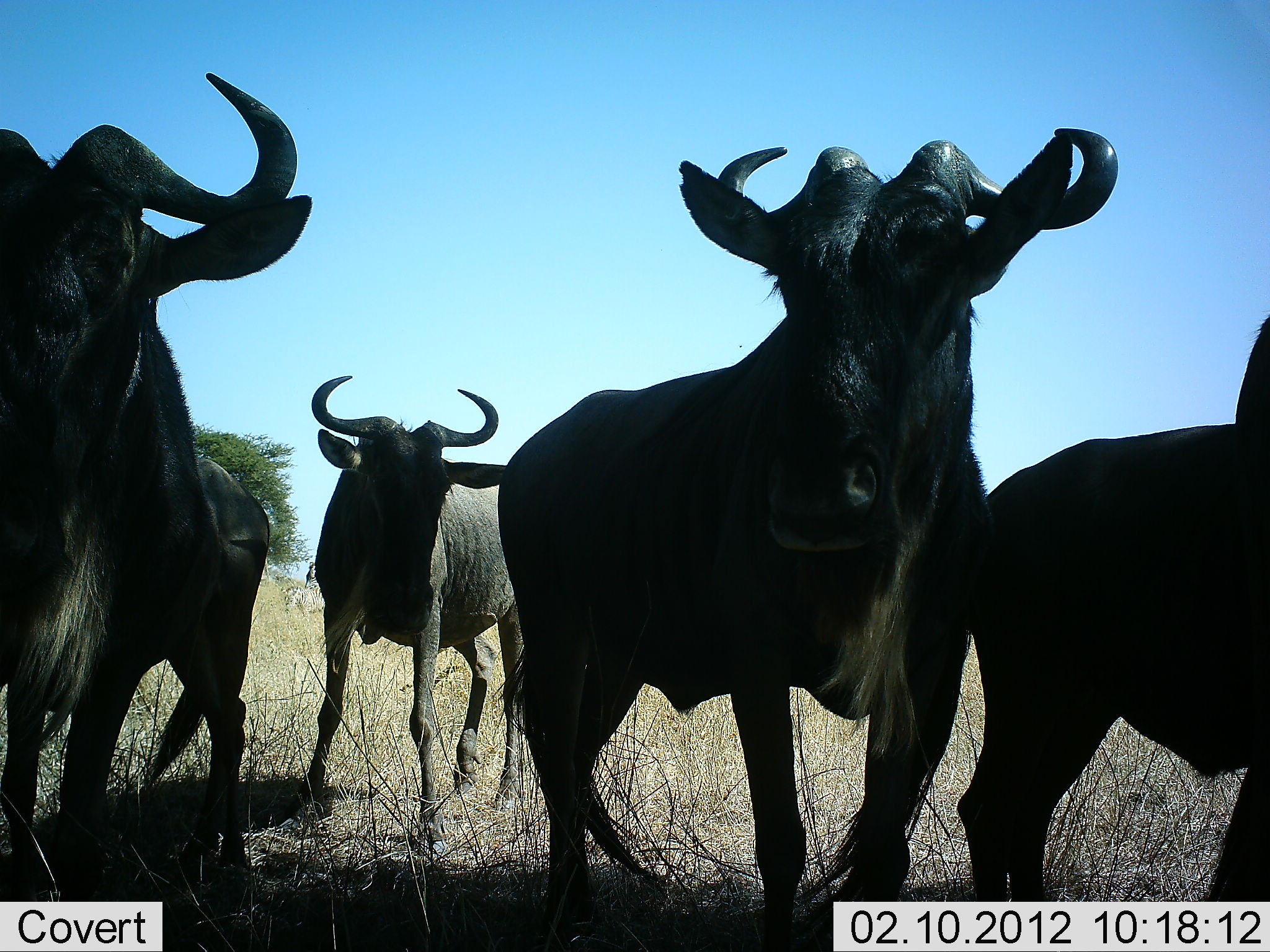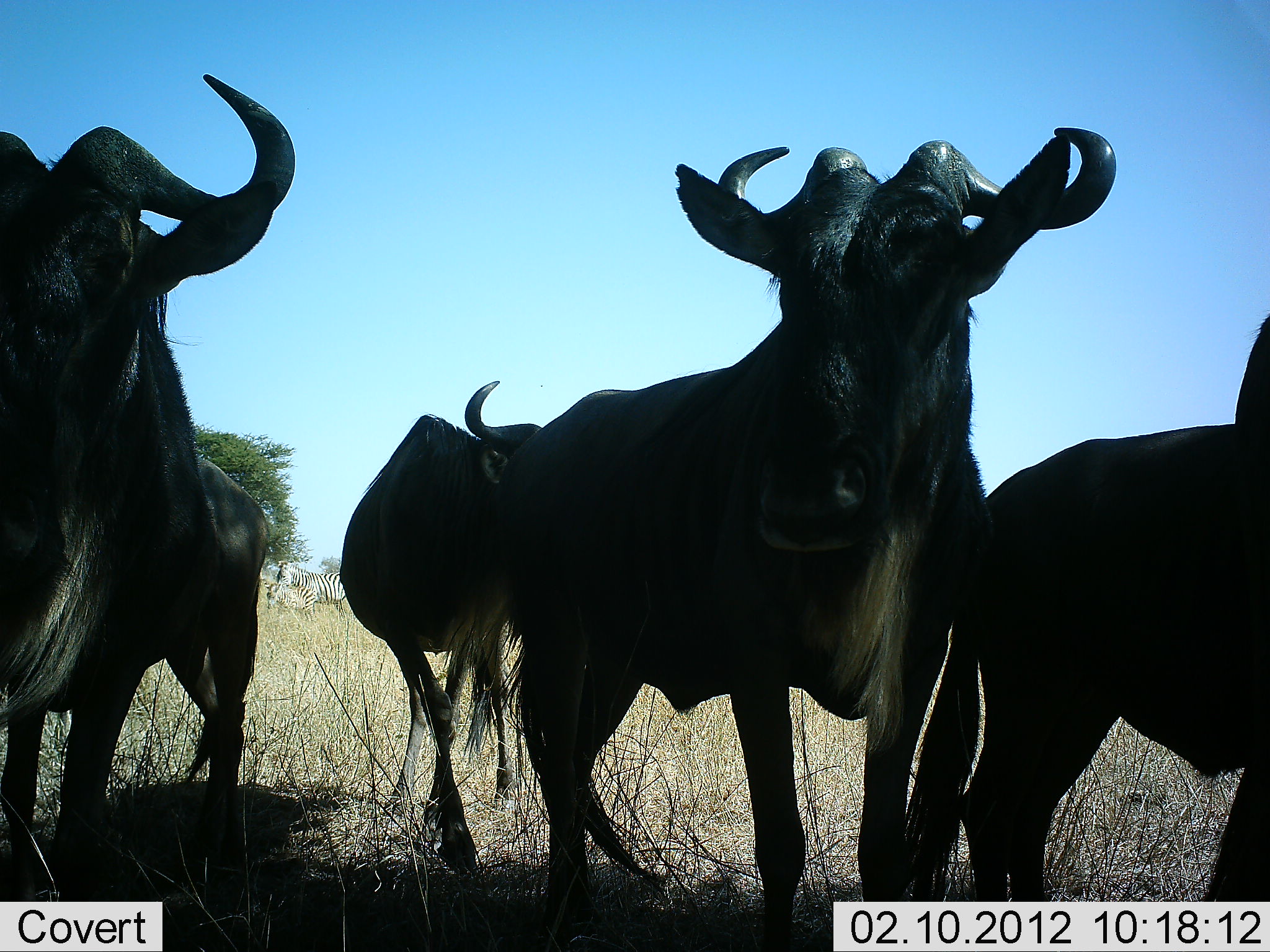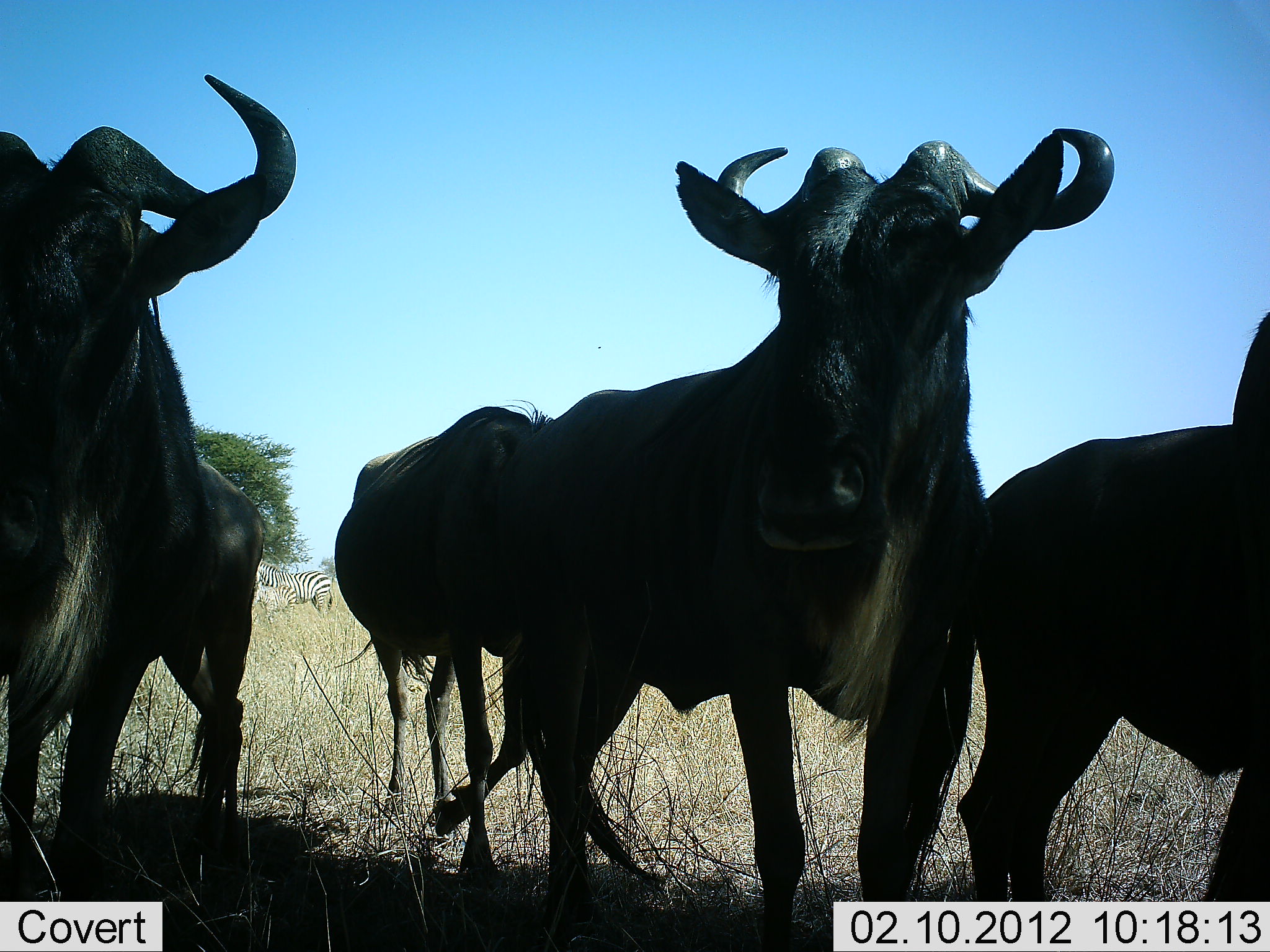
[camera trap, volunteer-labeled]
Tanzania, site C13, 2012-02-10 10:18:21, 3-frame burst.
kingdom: Animalia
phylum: Chordata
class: Mammalia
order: Artiodactyla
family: Bovidae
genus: Connochaetes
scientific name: Connochaetes taurinus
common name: blue wildebeest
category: wildebeest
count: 4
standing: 92%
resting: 4%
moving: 42%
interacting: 4%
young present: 0%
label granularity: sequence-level